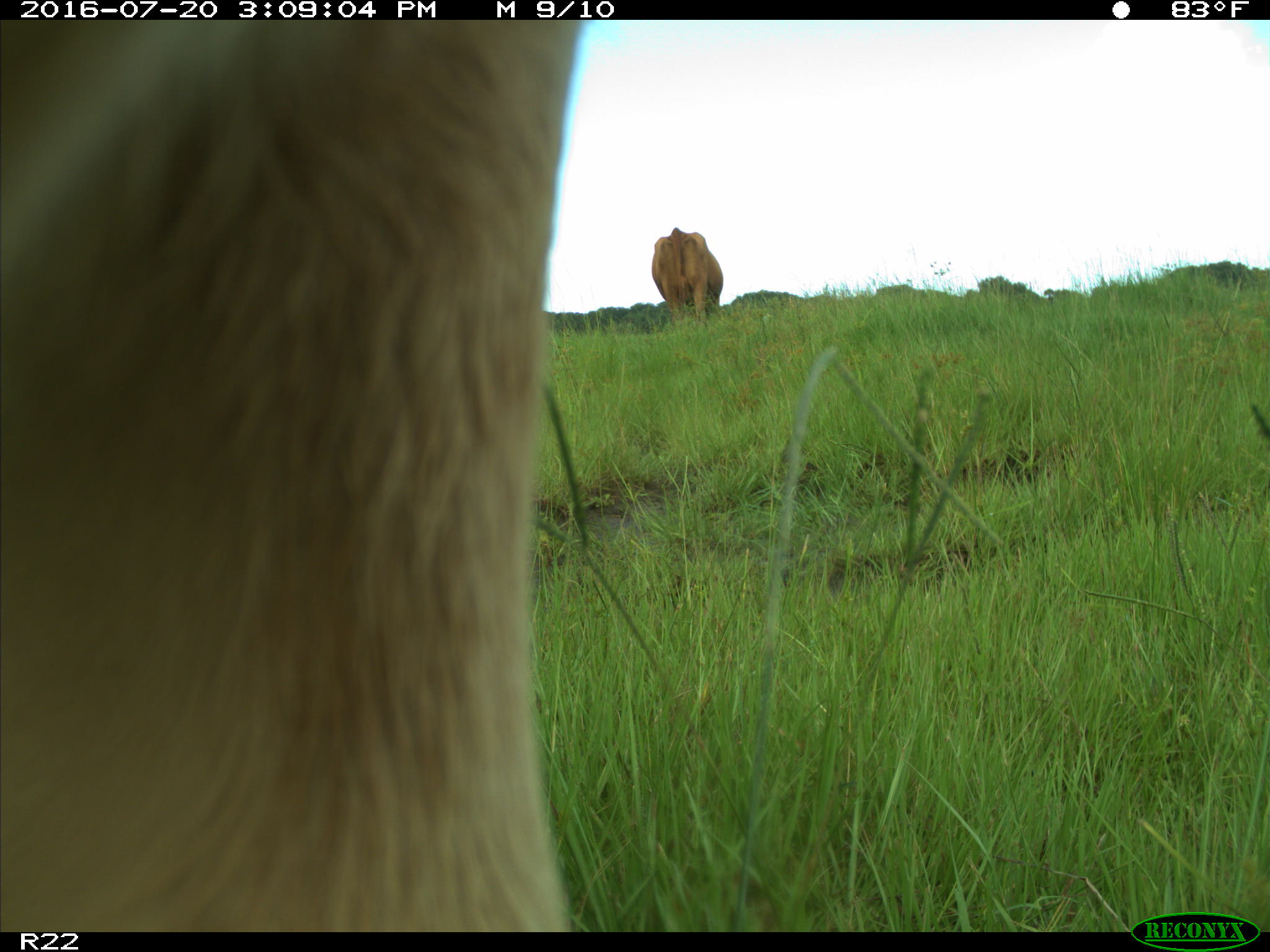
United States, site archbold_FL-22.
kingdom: Animalia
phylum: Chordata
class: Mammalia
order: Artiodactyla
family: Bovidae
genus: Bos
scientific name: Bos taurus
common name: domestic cow